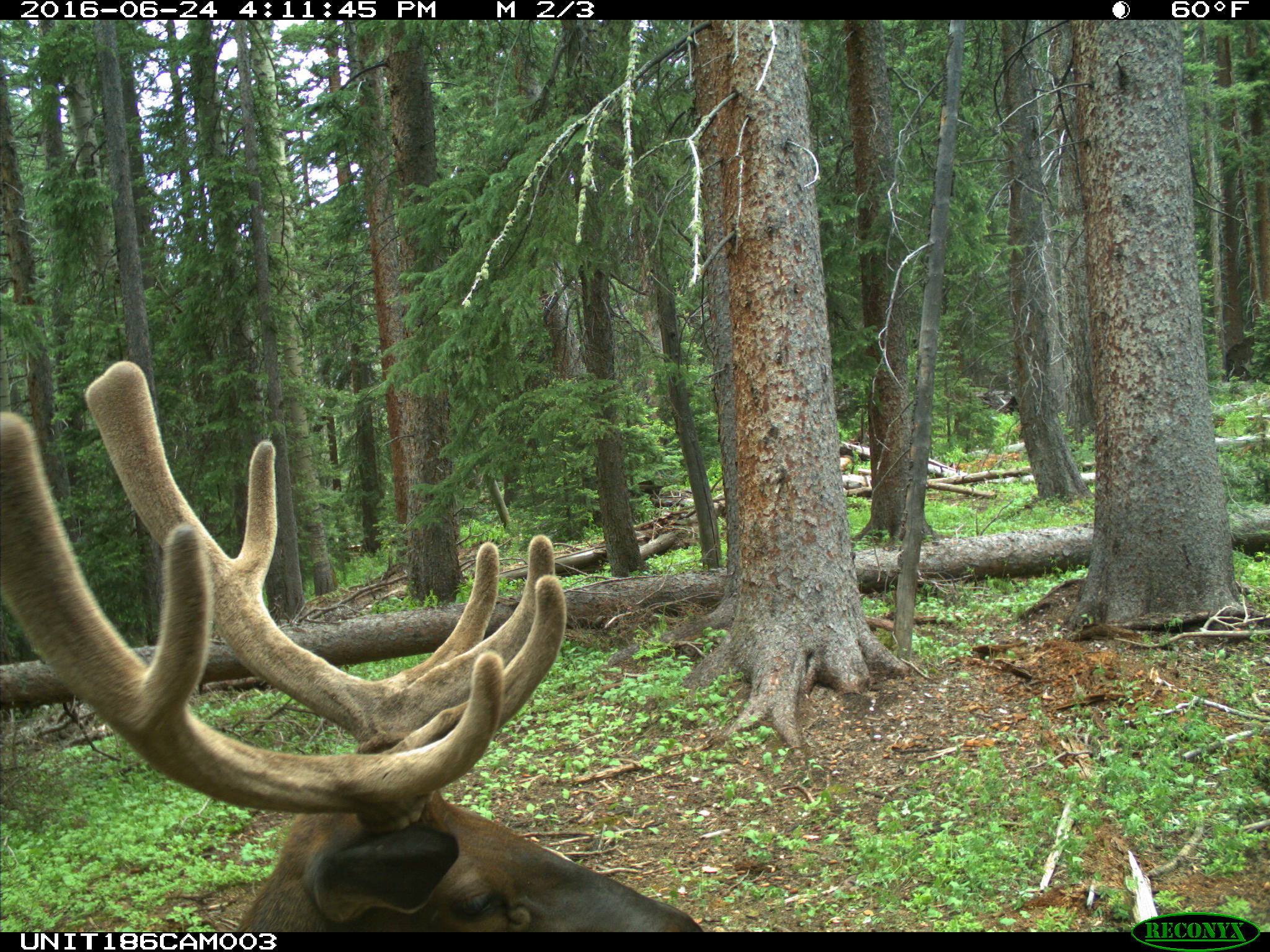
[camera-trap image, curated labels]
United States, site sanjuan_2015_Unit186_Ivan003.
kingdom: Animalia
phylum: Chordata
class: Mammalia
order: Artiodactyla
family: Cervidae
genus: Cervus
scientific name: Cervus elaphus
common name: red deer